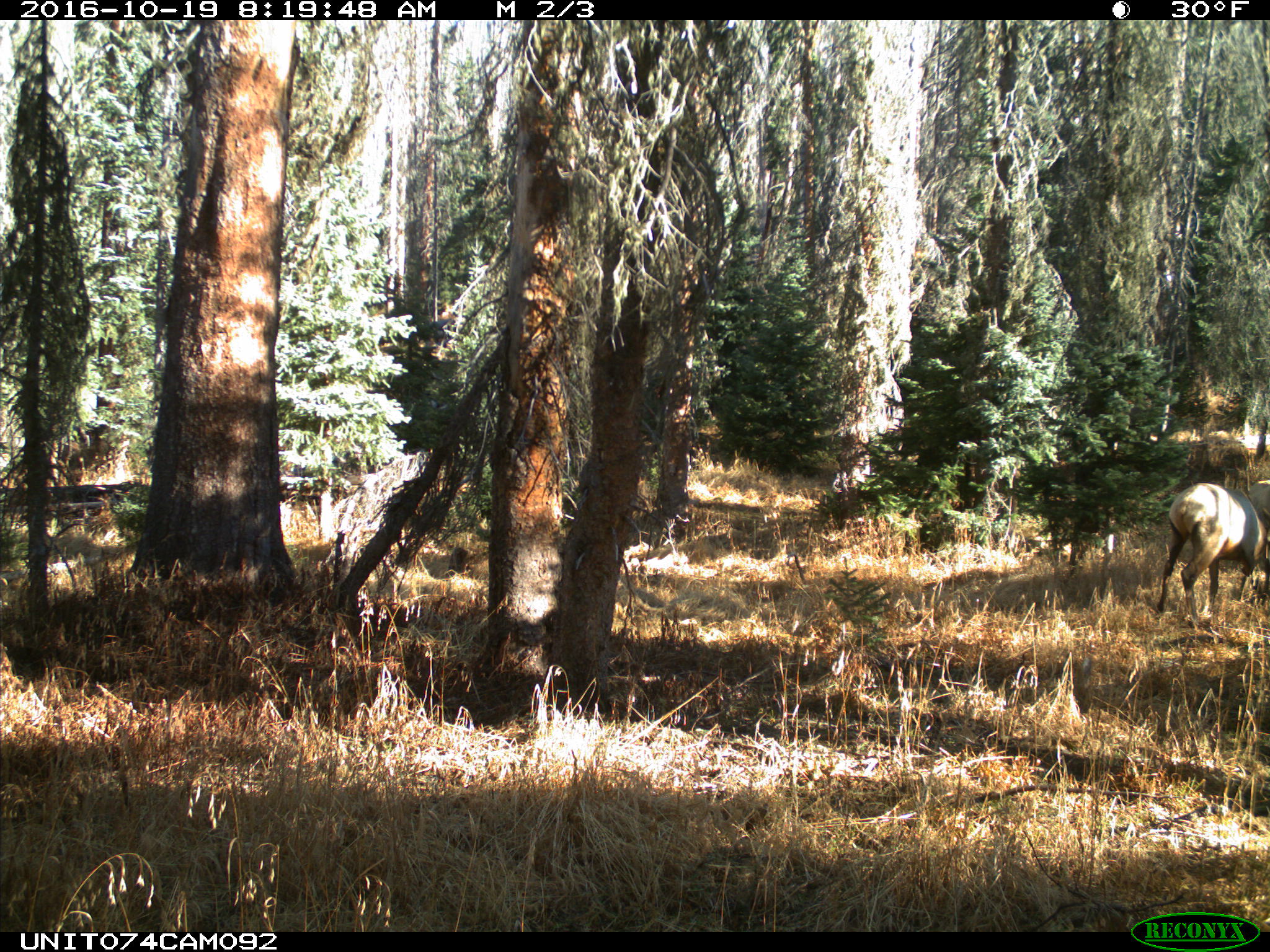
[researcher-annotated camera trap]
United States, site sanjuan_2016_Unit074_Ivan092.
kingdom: Animalia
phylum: Chordata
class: Mammalia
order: Artiodactyla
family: Cervidae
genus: Cervus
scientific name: Cervus elaphus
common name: red deer